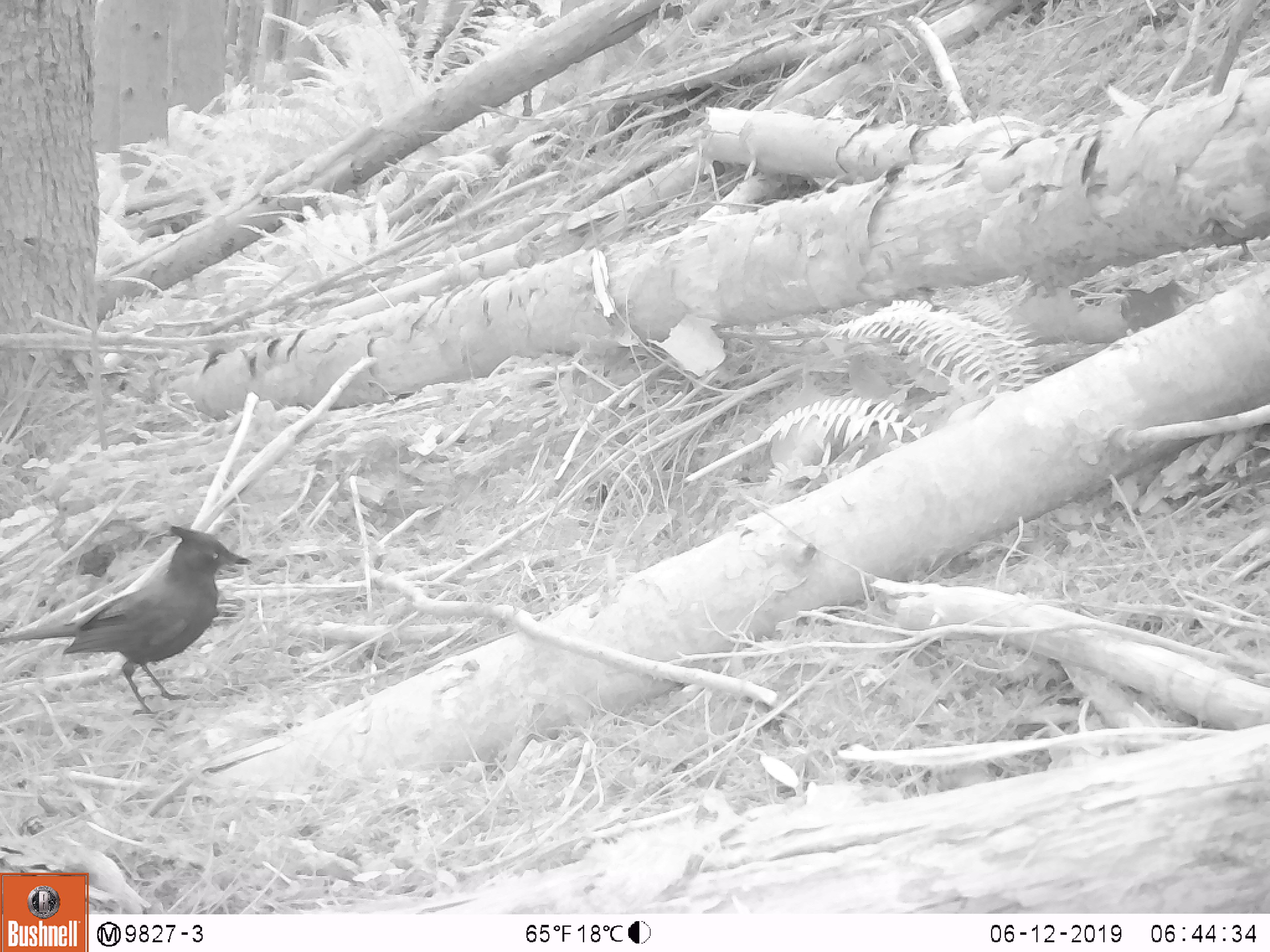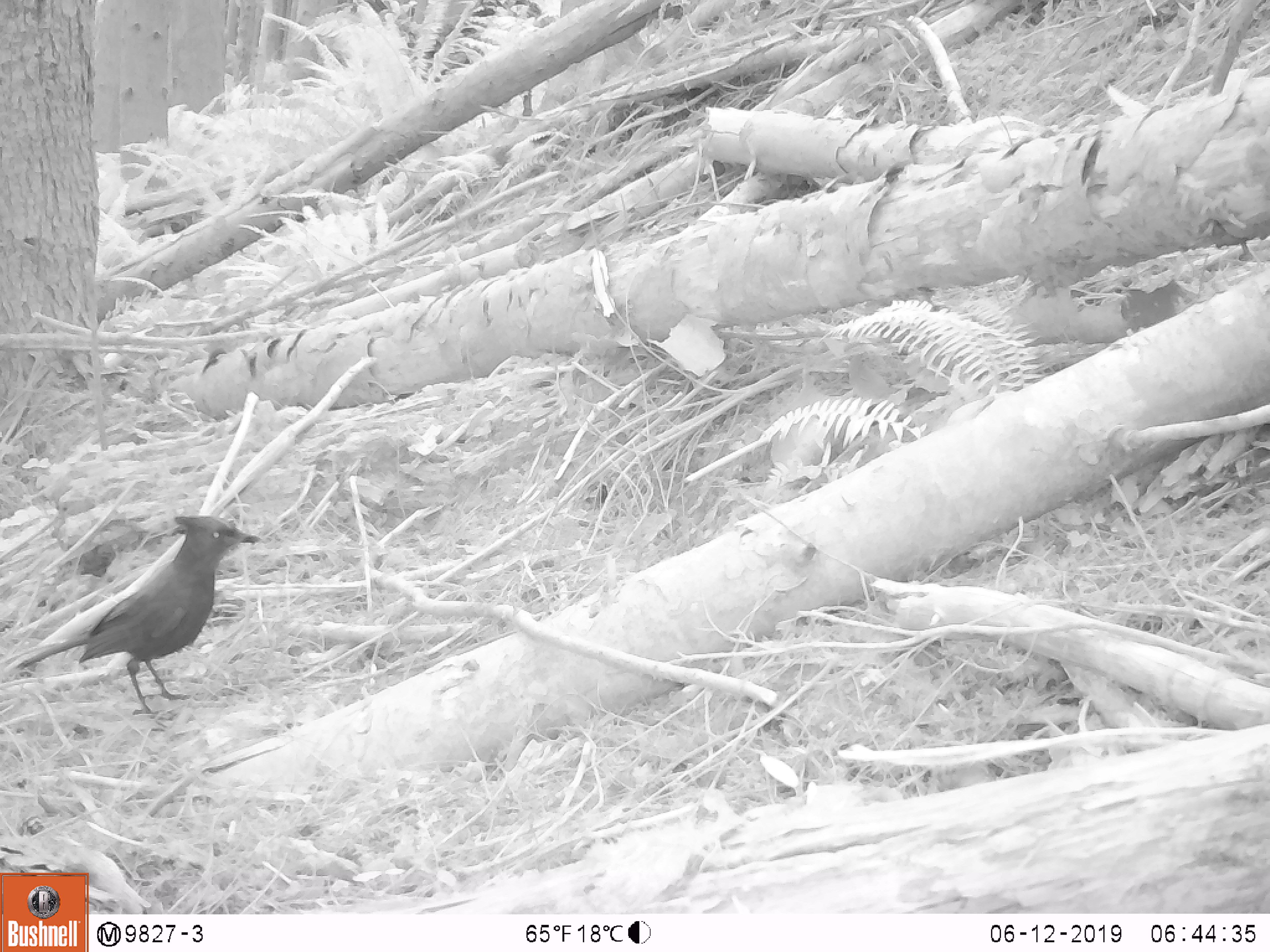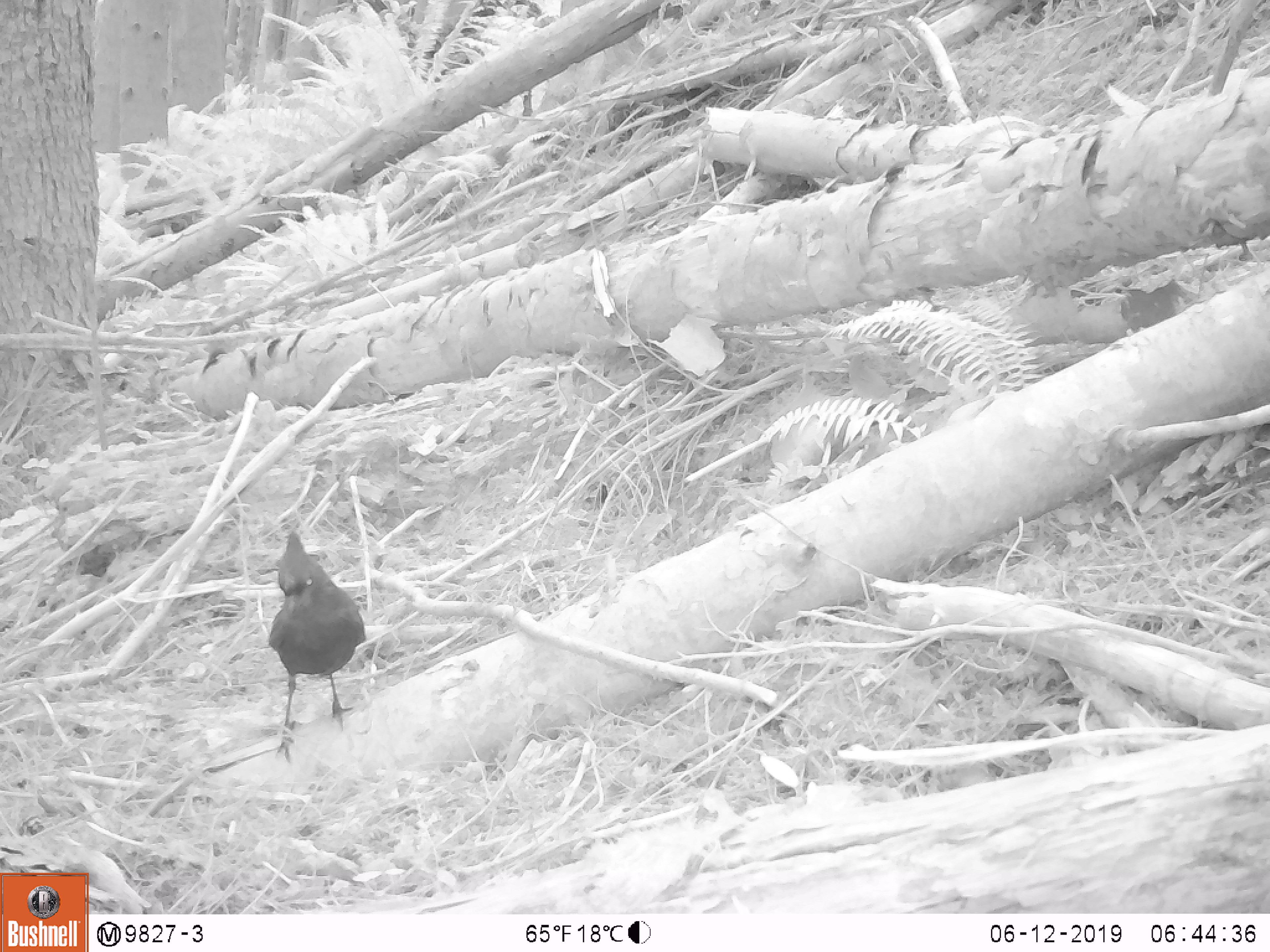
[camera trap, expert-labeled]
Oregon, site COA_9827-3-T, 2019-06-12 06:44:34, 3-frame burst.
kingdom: Animalia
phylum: Chordata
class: Aves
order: Passeriformes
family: Corvidae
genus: Cyanocitta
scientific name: Cyanocitta stelleri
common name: steller's jay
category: stellers jay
Stellers jay (steller's jay) (Cyanocitta stelleri).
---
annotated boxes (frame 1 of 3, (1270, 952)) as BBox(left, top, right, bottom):
stellers jay: BBox(0, 524, 255, 719)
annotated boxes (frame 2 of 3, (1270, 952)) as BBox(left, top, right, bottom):
stellers jay: BBox(21, 510, 257, 704)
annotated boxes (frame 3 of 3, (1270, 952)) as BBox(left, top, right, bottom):
stellers jay: BBox(269, 523, 371, 754)